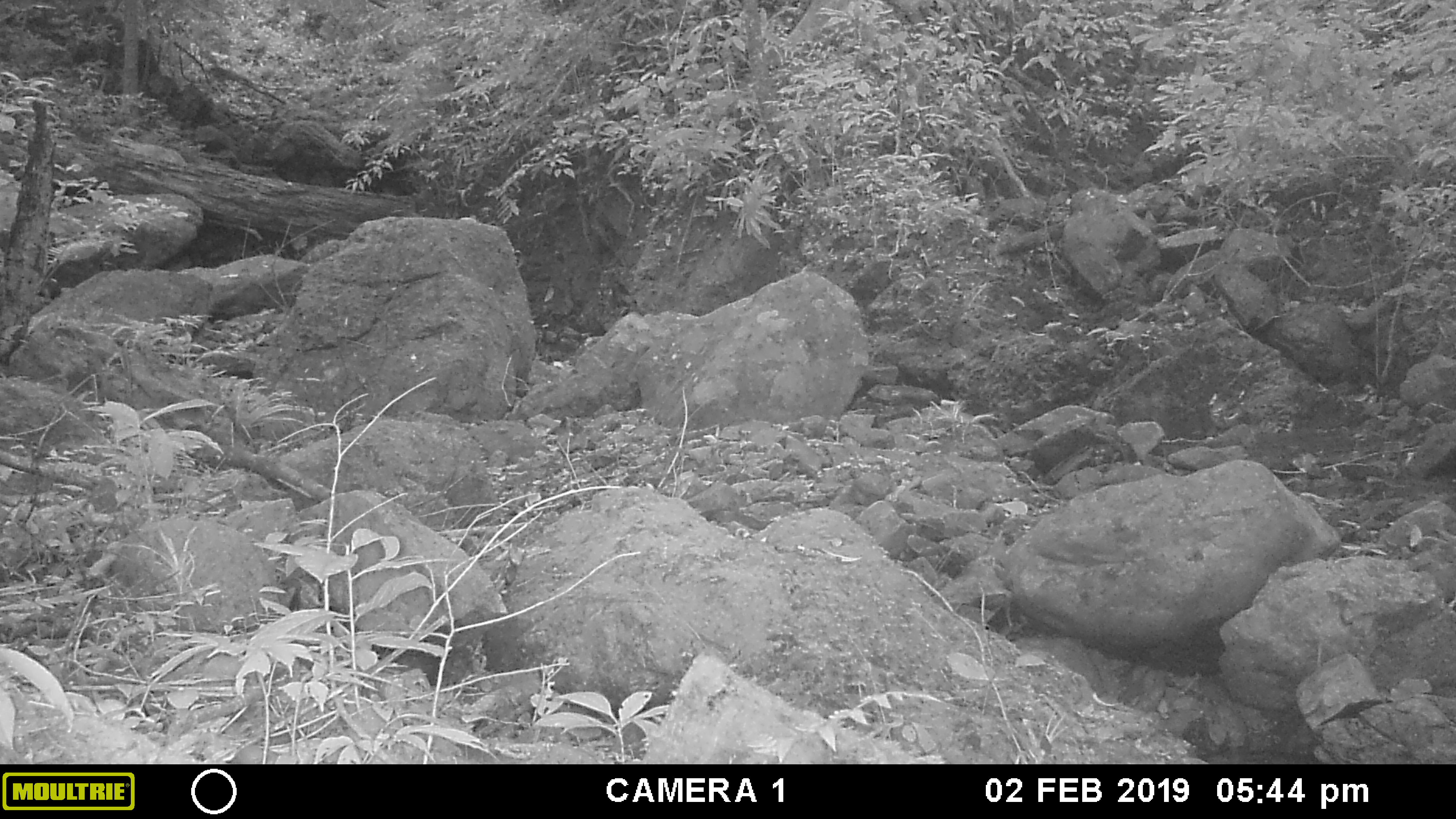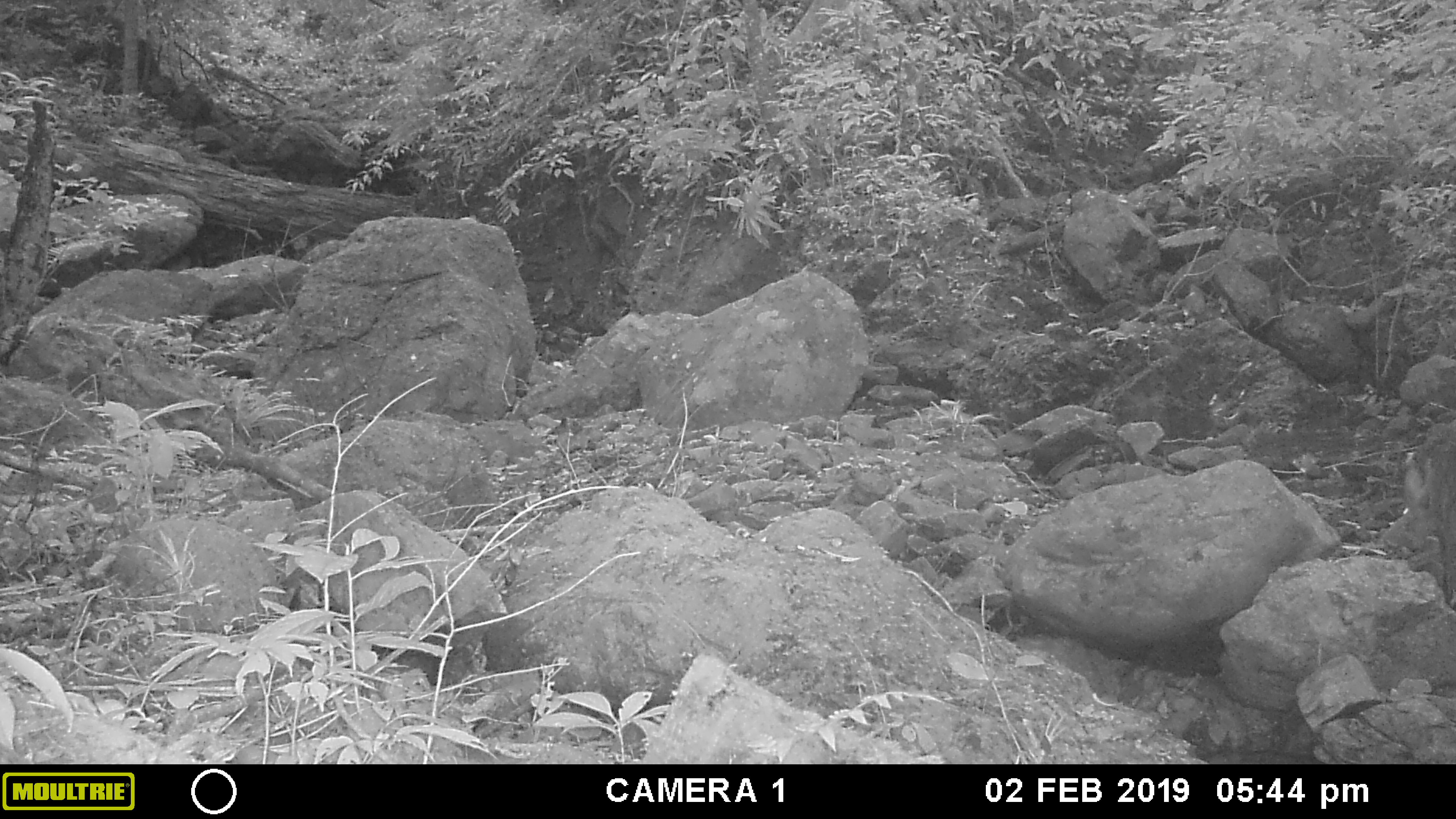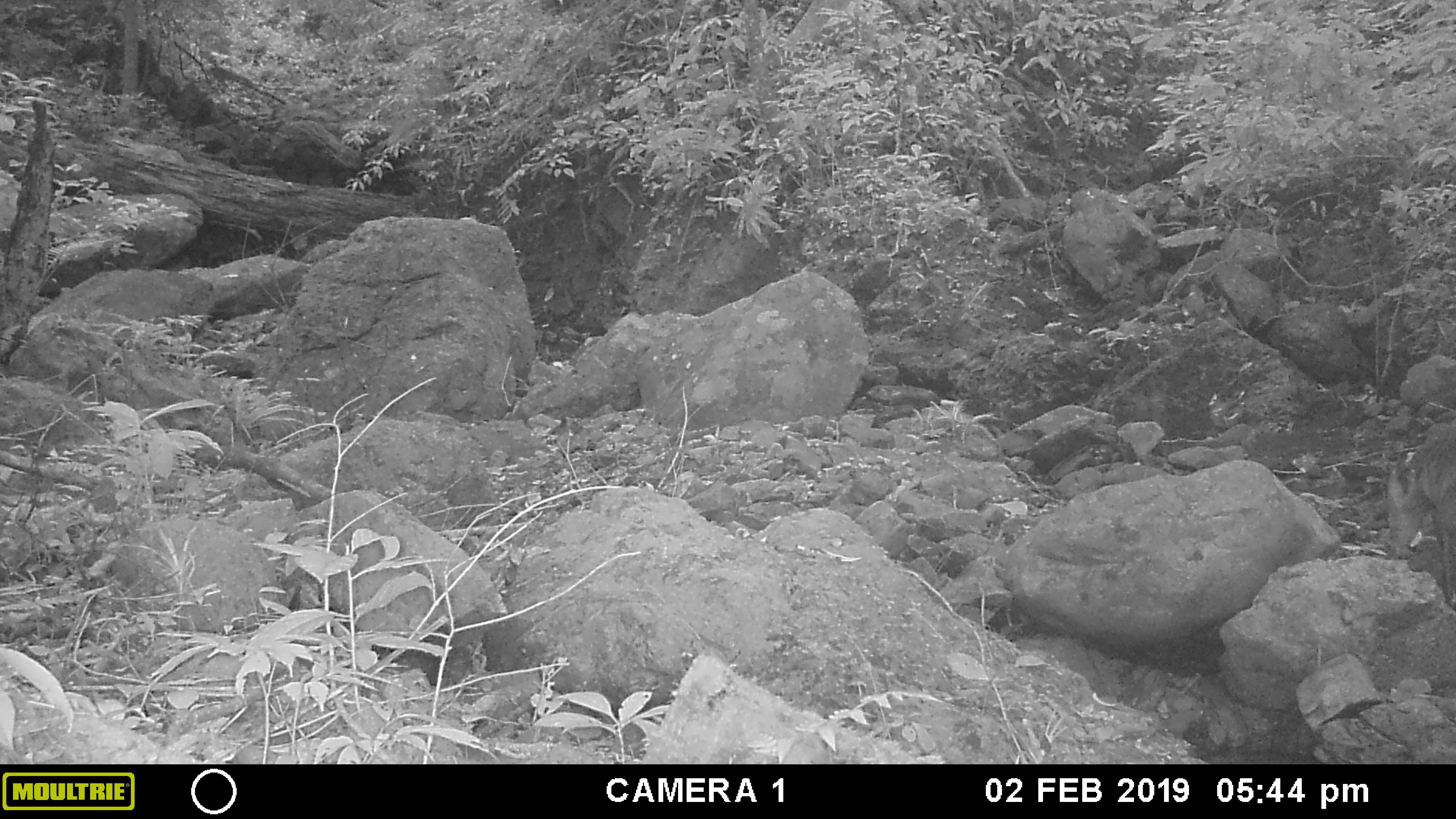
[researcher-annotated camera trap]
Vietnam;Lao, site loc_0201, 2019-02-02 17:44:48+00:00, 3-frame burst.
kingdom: Animalia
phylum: Chordata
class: Mammalia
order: Artiodactyla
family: Cervidae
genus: Muntiacus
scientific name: Muntiacus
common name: muntjacs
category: unidentified muntjac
Unidentified muntjac (muntjacs) (Muntiacus). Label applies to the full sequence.